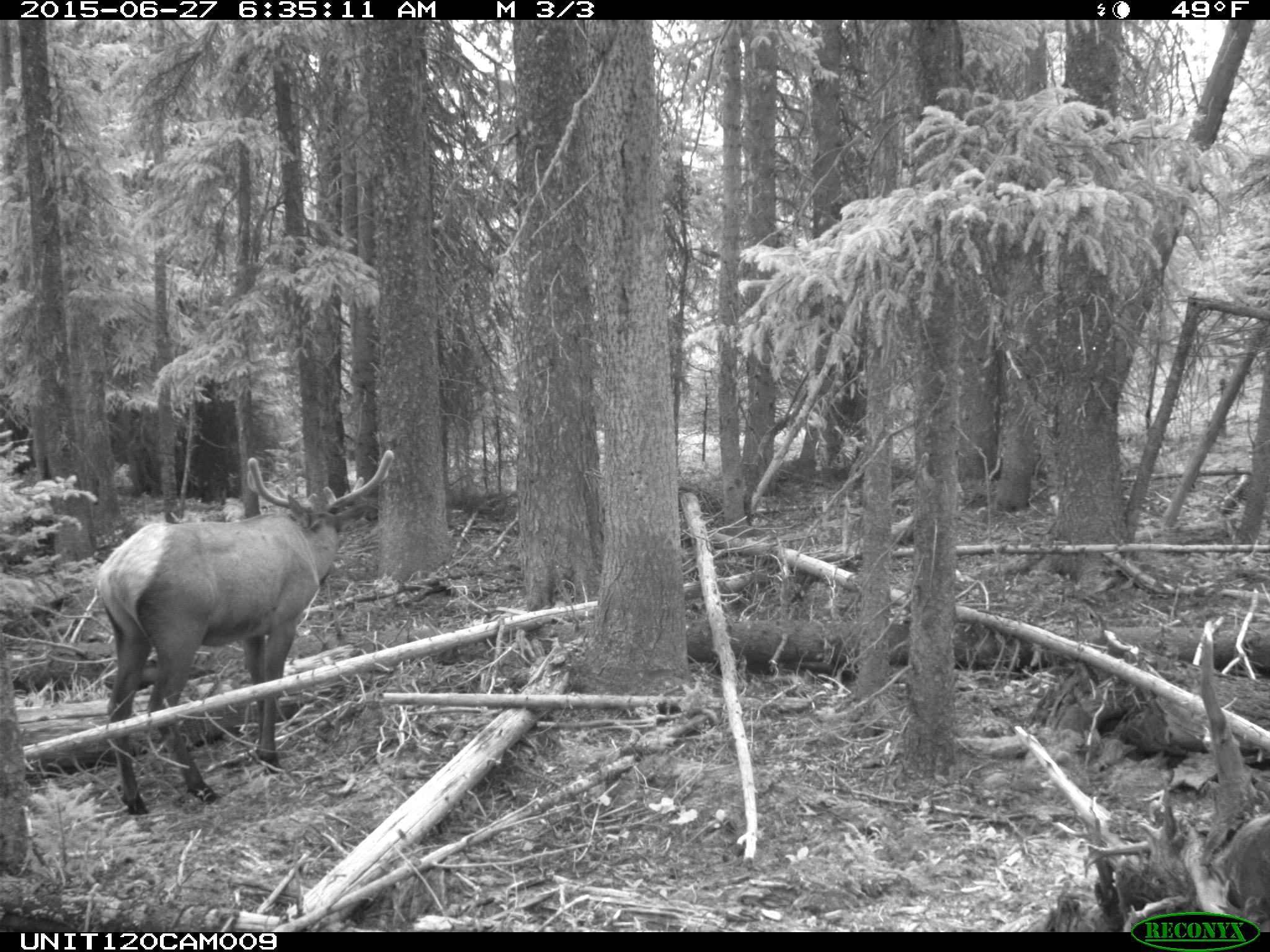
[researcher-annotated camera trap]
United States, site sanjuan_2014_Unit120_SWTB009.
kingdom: Animalia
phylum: Chordata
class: Mammalia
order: Artiodactyla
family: Cervidae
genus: Cervus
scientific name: Cervus elaphus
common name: red deer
Cervus elaphus (red deer).